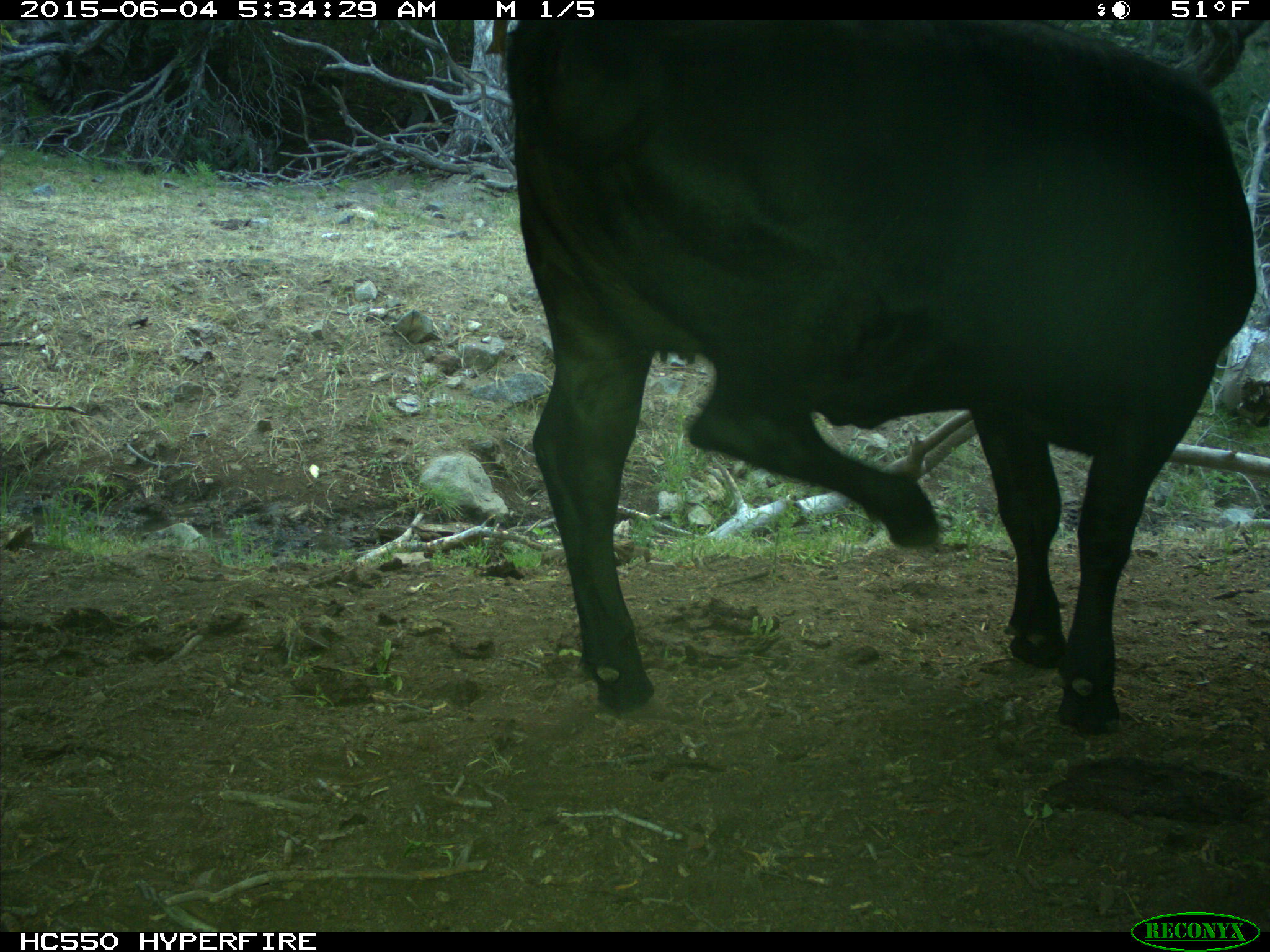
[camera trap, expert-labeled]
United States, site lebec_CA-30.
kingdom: Animalia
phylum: Chordata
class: Mammalia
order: Artiodactyla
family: Bovidae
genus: Bos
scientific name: Bos taurus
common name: domestic cow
Bos taurus (domestic cow).